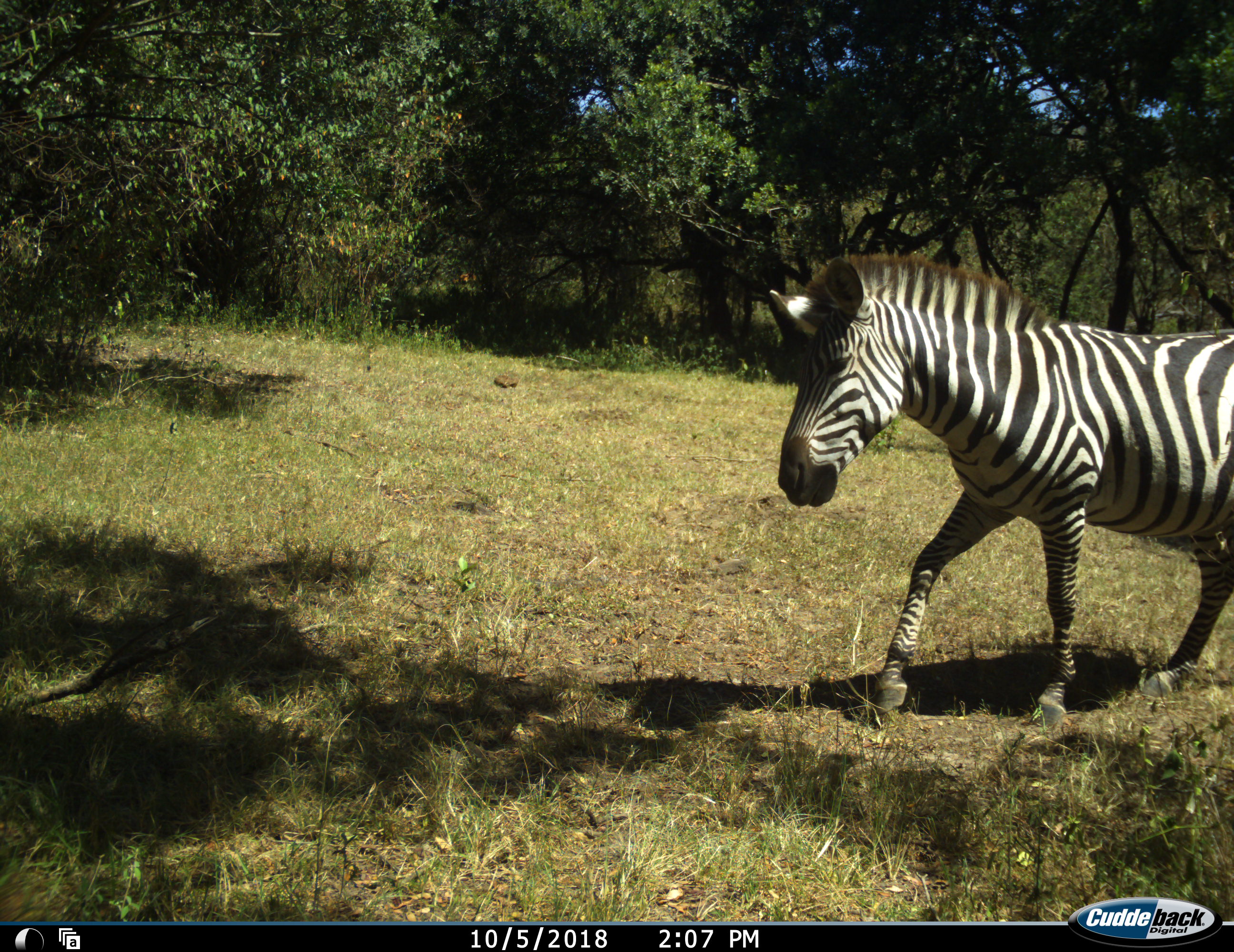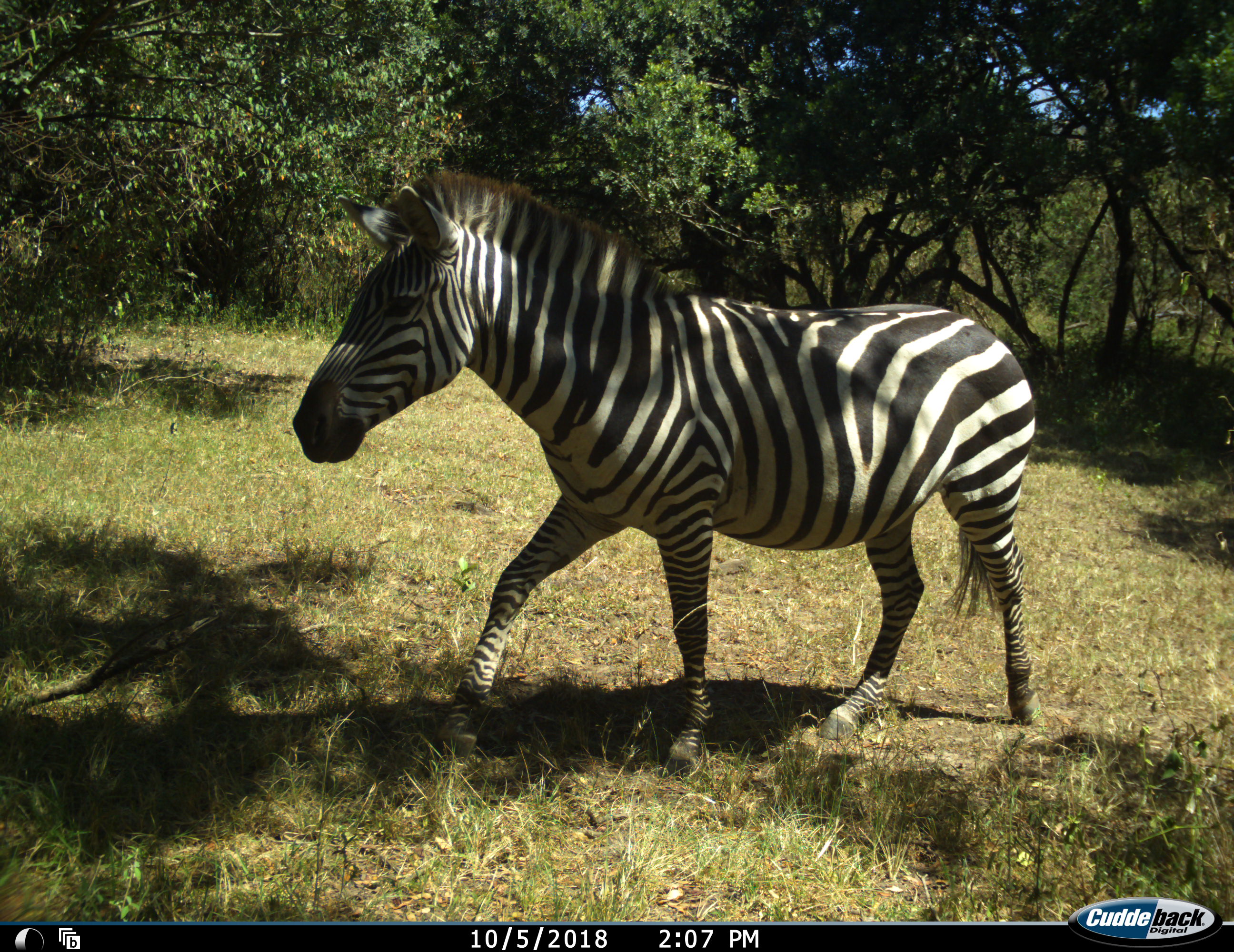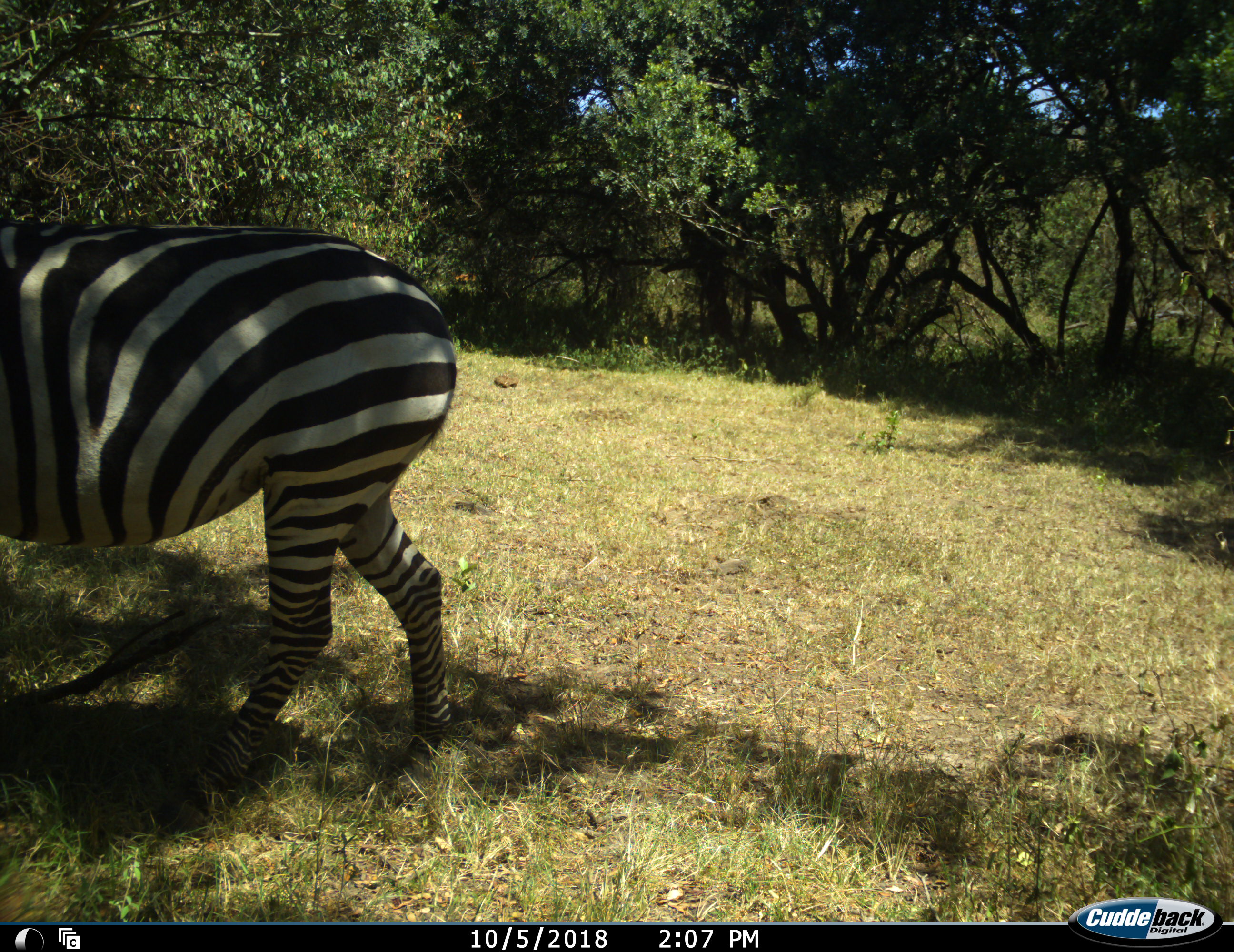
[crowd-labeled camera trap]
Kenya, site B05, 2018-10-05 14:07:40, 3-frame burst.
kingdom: Animalia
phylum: Chordata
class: Mammalia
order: Perissodactyla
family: Equidae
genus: Equus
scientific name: Equus quagga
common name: plains zebra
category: zebra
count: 1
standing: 0%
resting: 0%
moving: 100%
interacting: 0%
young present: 0%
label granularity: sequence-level